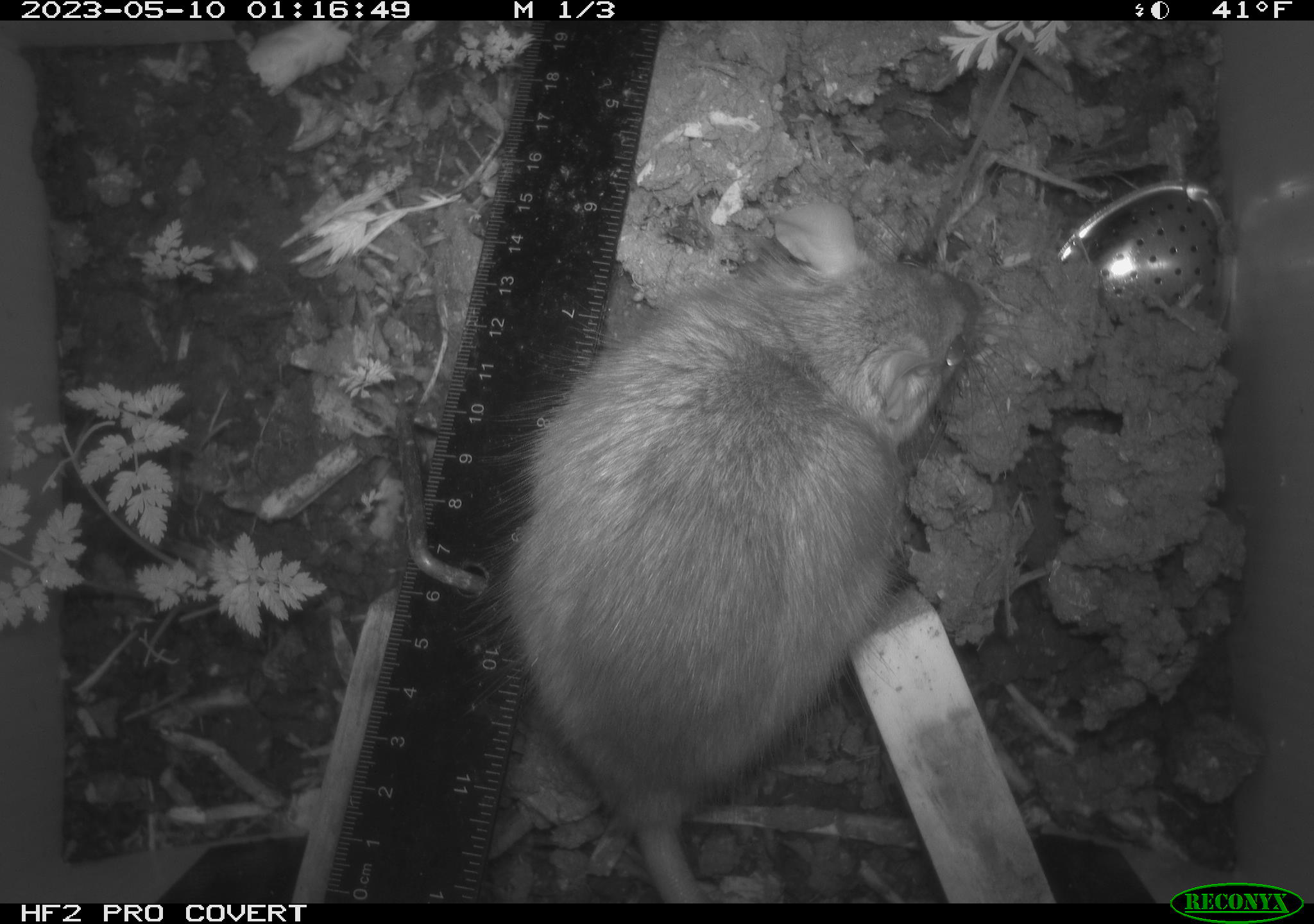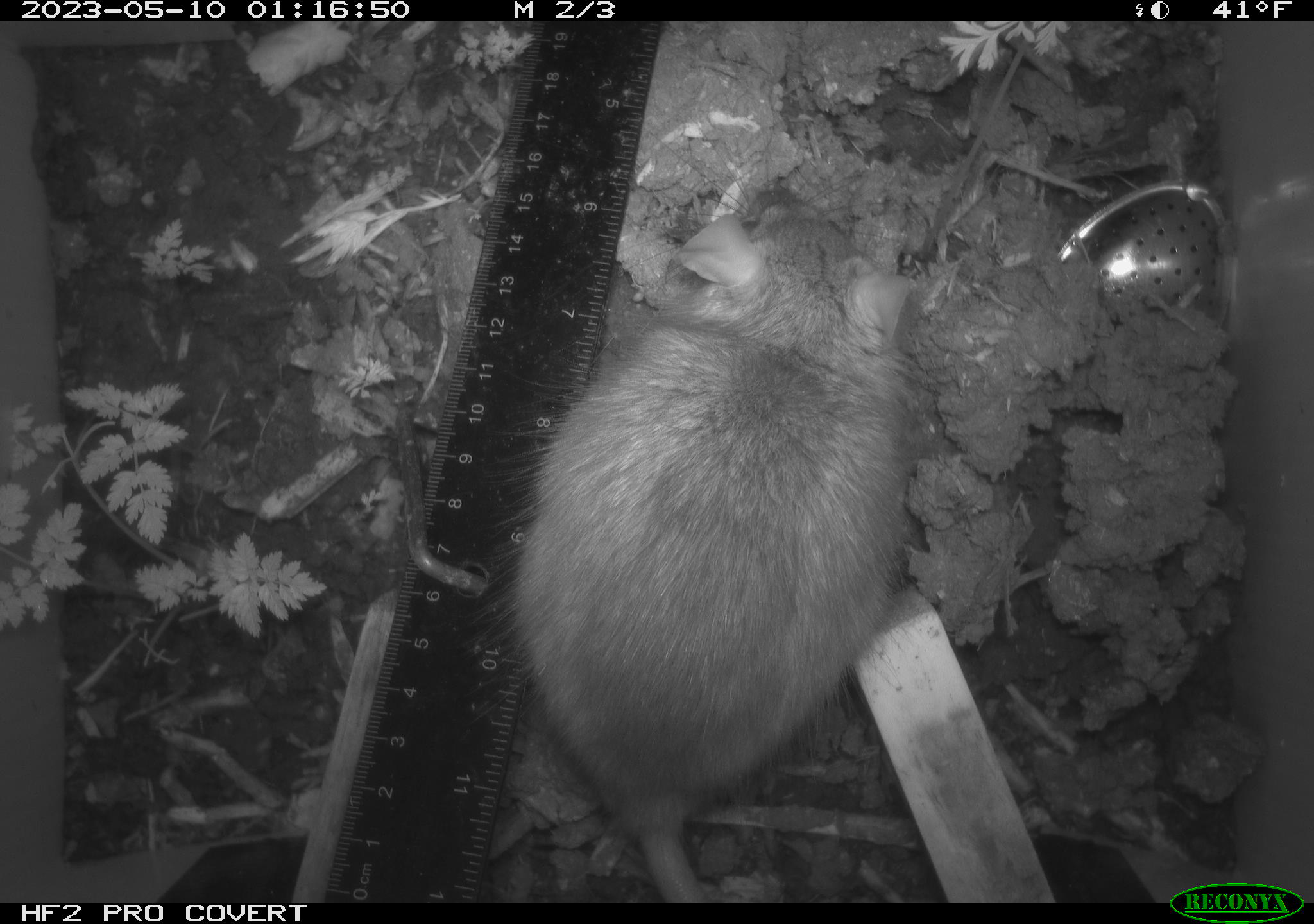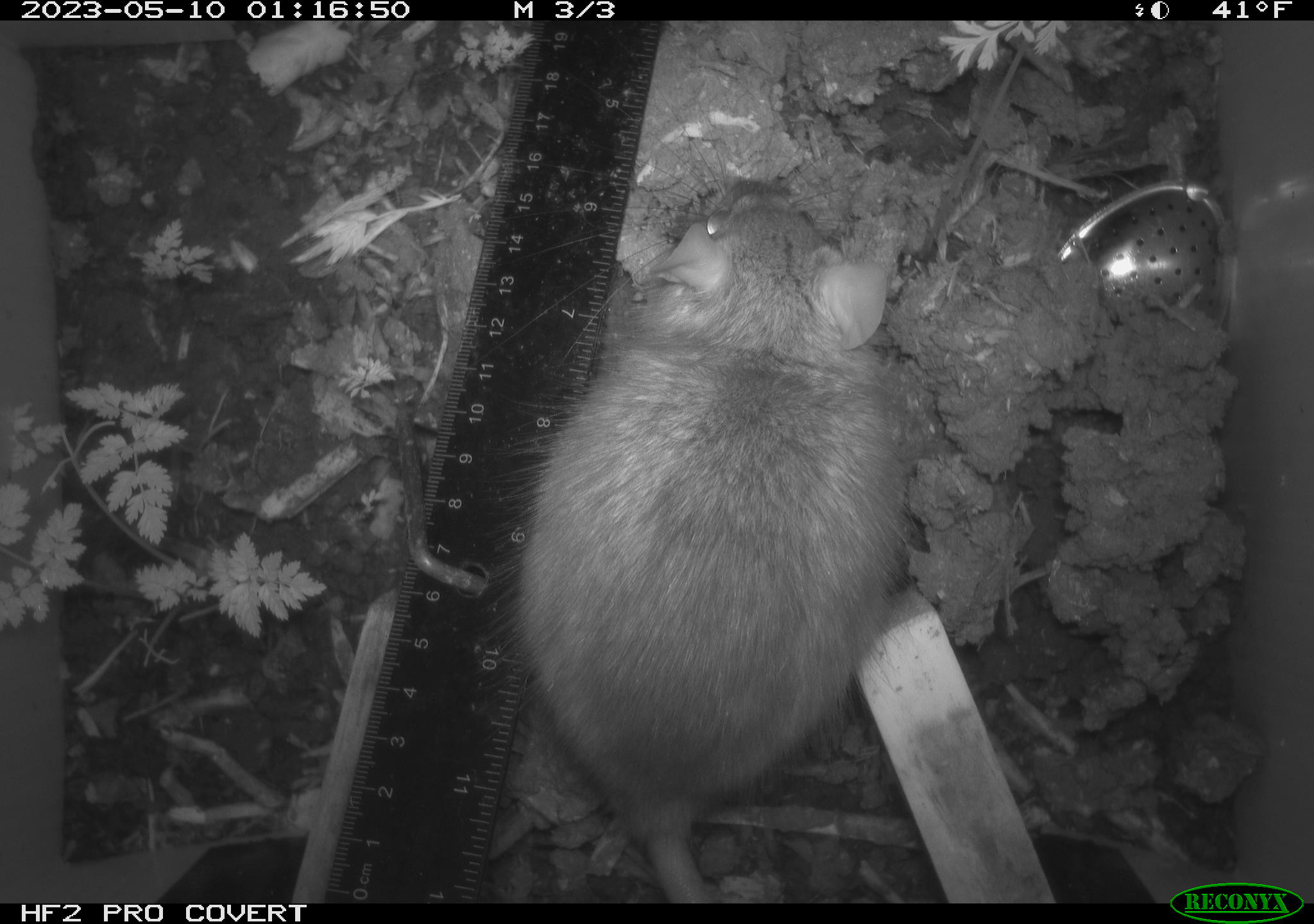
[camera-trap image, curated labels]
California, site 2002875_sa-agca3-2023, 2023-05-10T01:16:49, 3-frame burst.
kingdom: Animalia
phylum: Chordata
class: Mammalia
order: Rodentia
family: Muridae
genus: Rattus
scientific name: Rattus rattus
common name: house rat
House rat (Rattus rattus).